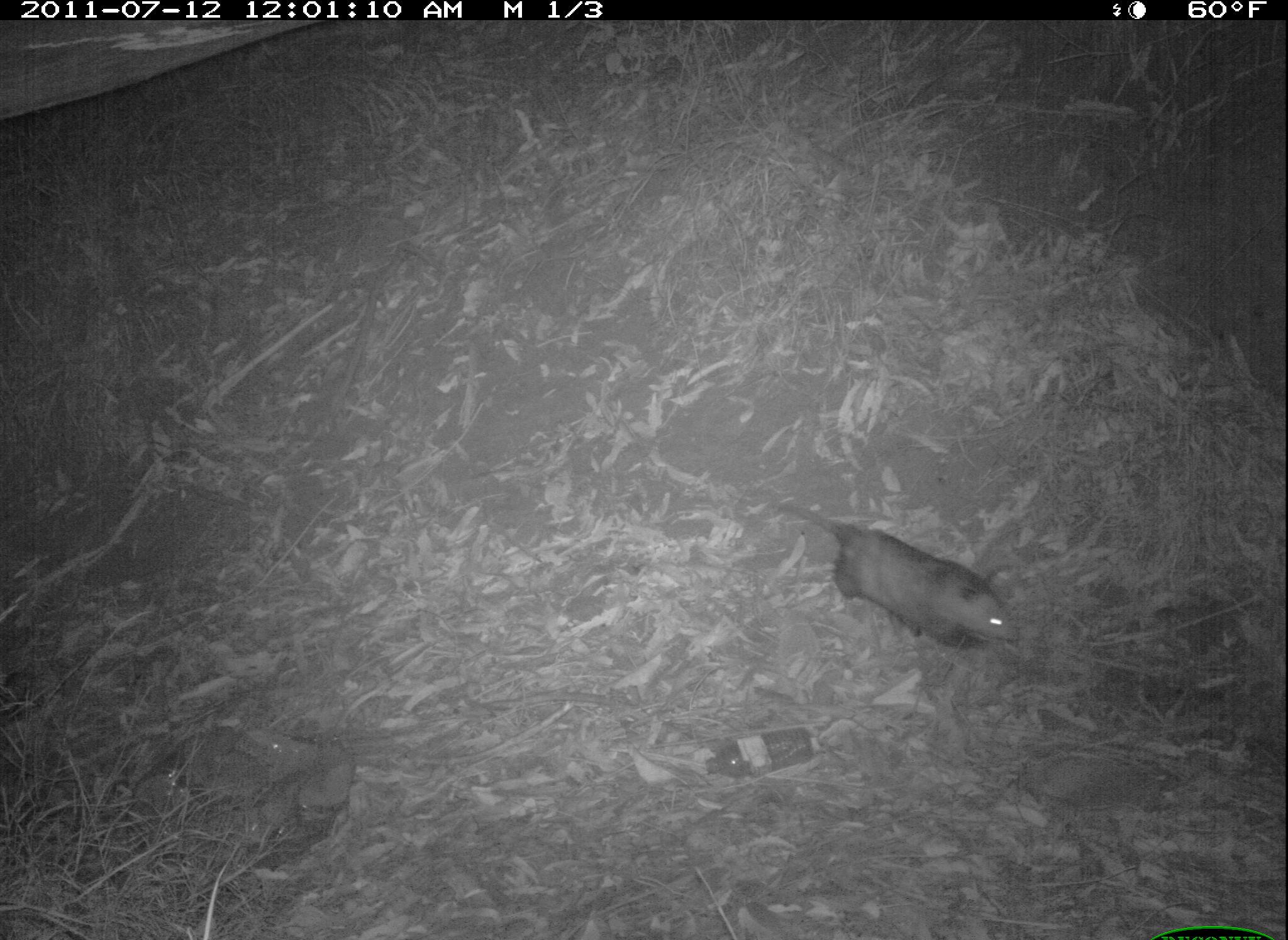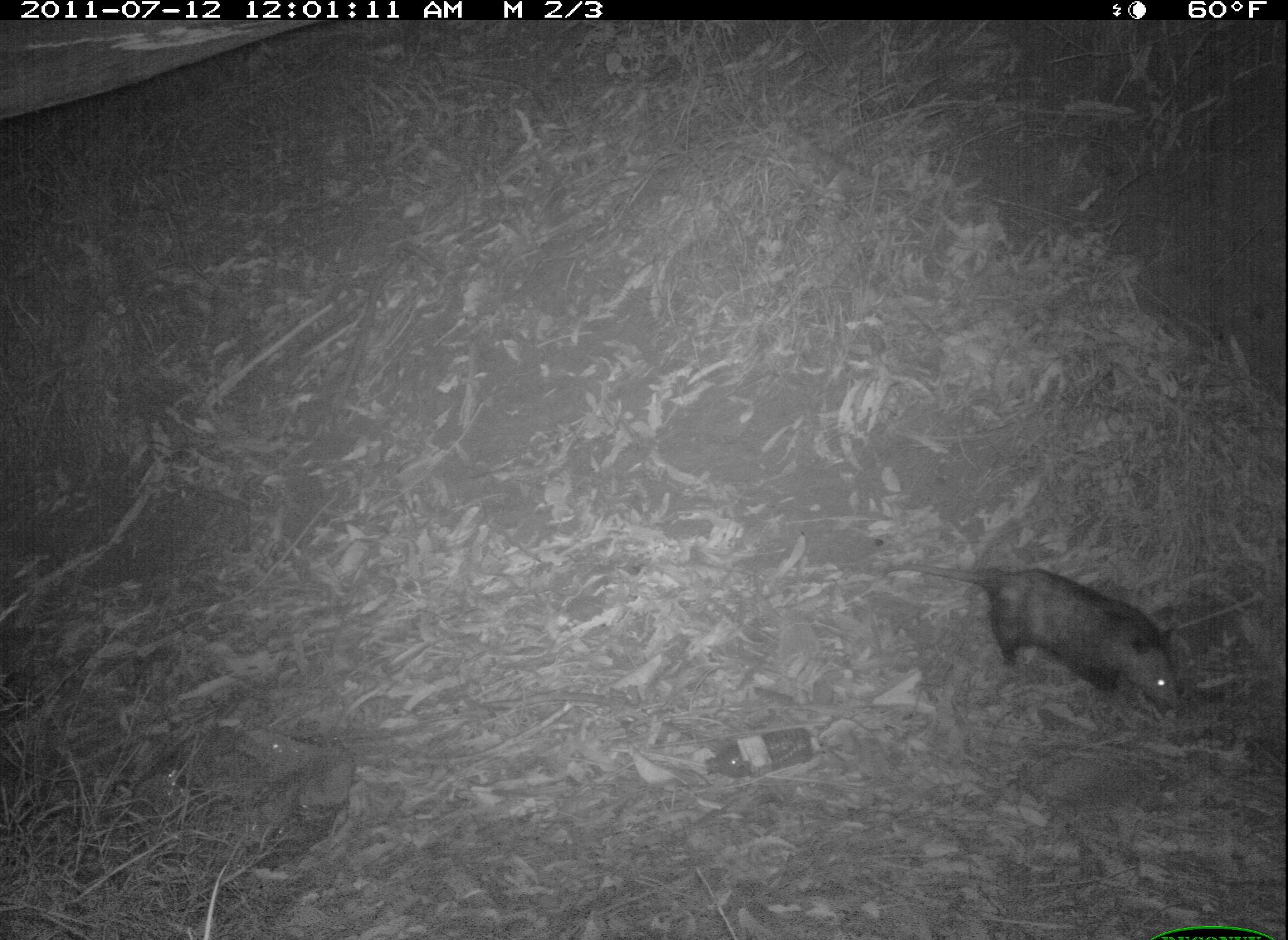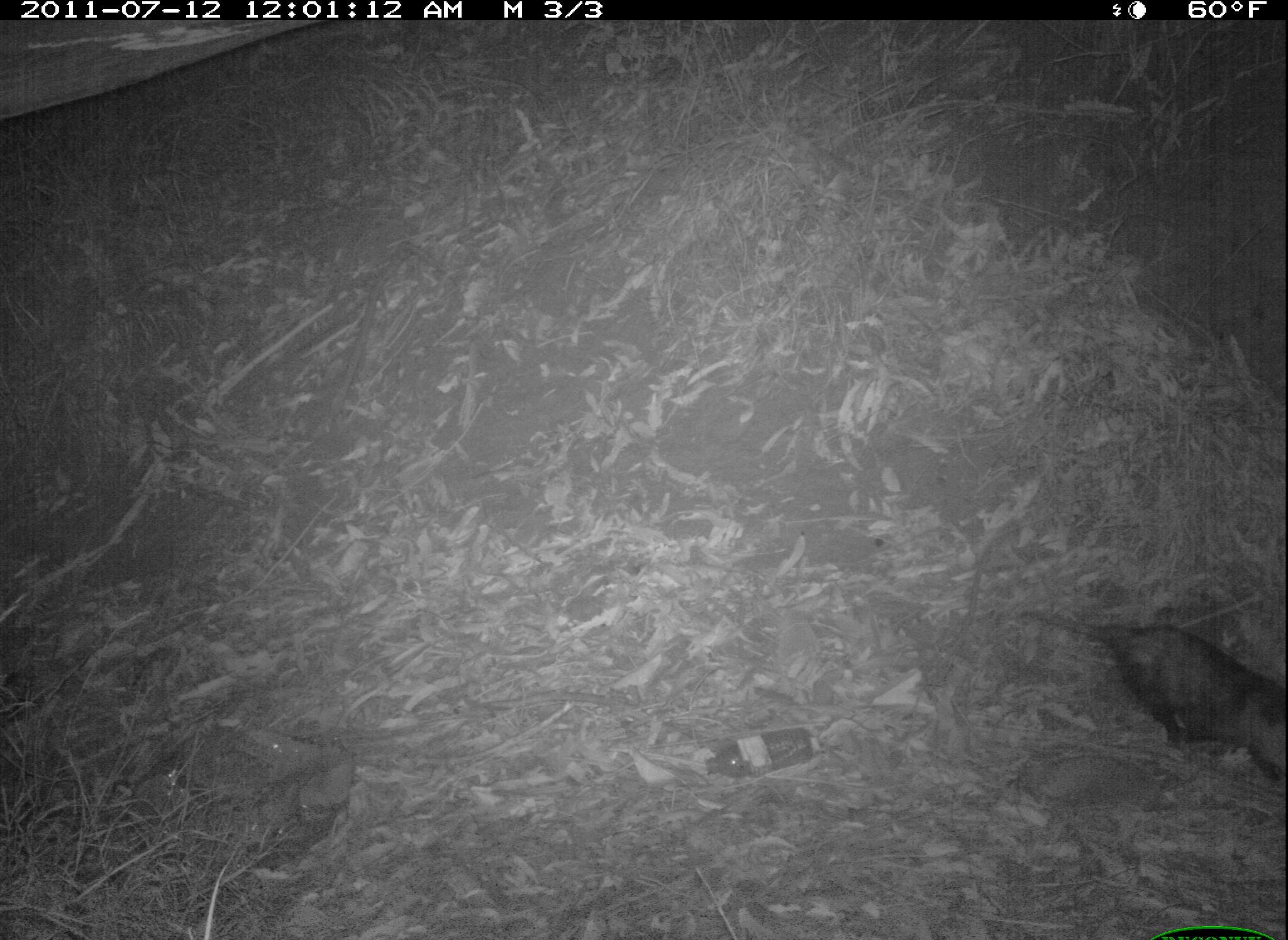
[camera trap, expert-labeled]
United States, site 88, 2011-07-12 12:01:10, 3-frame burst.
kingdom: Animalia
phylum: Chordata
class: Mammalia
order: Didelphimorphia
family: Didelphidae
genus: Didelphis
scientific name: Didelphis virginiana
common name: virginia opossum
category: opossum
Opossum (virginia opossum) (Didelphis virginiana).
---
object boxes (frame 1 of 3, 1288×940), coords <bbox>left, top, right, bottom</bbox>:
opossum: <bbox>765, 494, 1034, 664</bbox>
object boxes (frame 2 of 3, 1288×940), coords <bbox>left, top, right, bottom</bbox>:
opossum: <bbox>877, 544, 1201, 718</bbox>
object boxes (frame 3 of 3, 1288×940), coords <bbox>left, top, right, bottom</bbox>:
opossum: <bbox>1029, 598, 1285, 788</bbox>